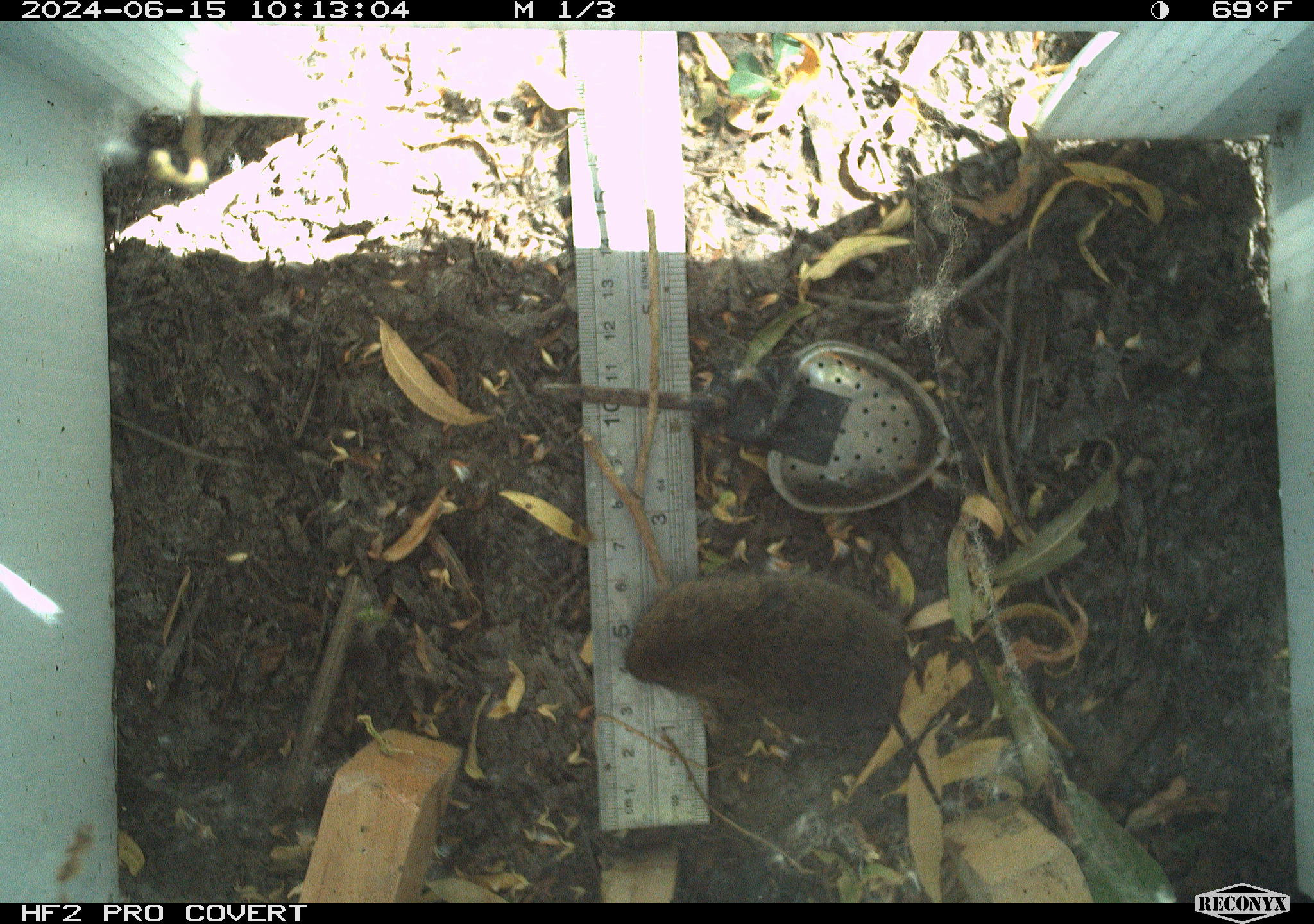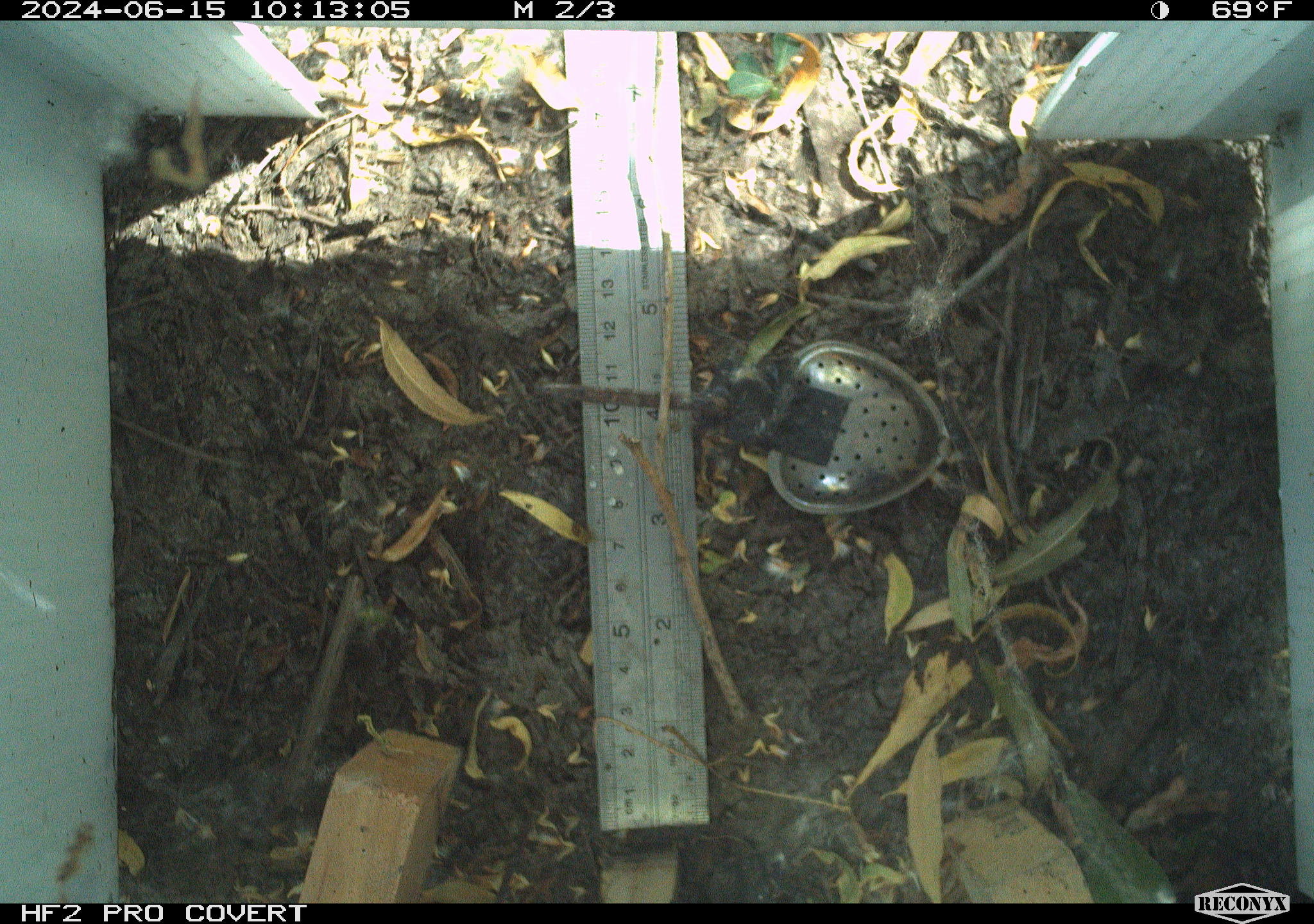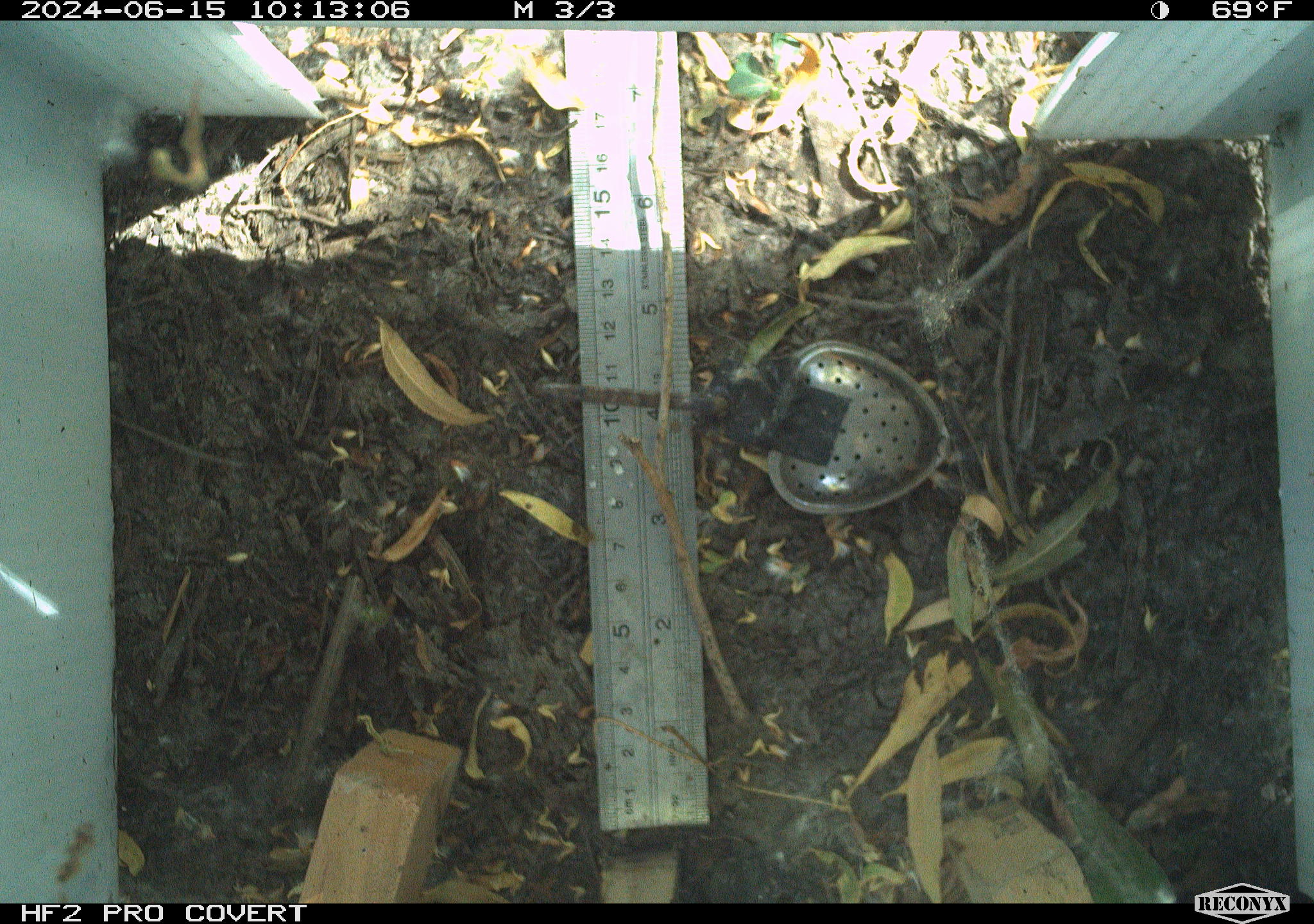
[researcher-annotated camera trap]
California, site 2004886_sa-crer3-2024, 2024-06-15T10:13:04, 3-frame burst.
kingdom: Animalia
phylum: Chordata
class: Mammalia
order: Rodentia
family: Cricetidae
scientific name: Arvicolinae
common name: voles, lemmings, and muskrats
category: arvicolinae subfamily